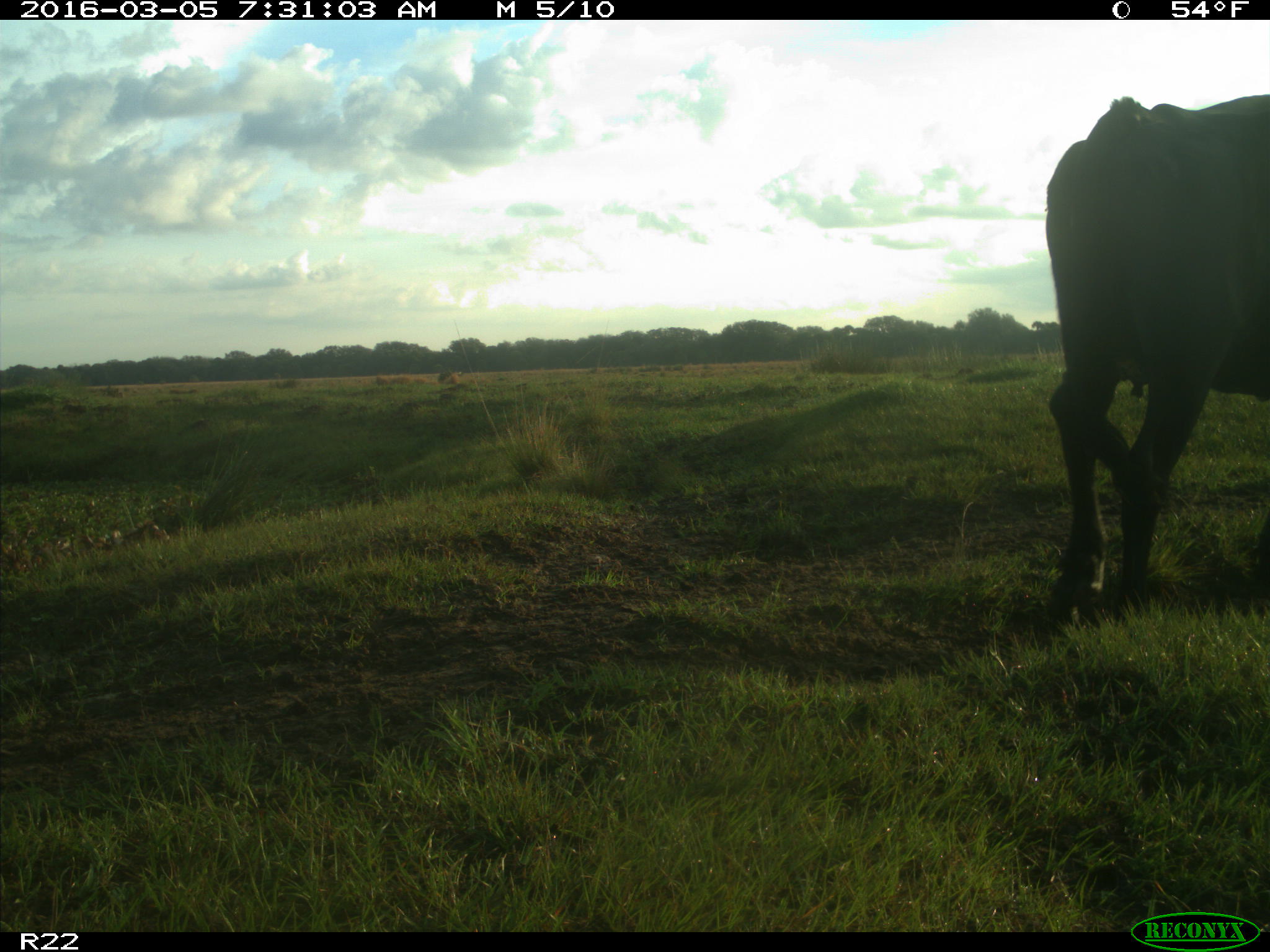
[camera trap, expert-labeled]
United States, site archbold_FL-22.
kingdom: Animalia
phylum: Chordata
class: Mammalia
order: Artiodactyla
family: Bovidae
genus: Bos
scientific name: Bos taurus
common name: domestic cow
Bos taurus (domestic cow).